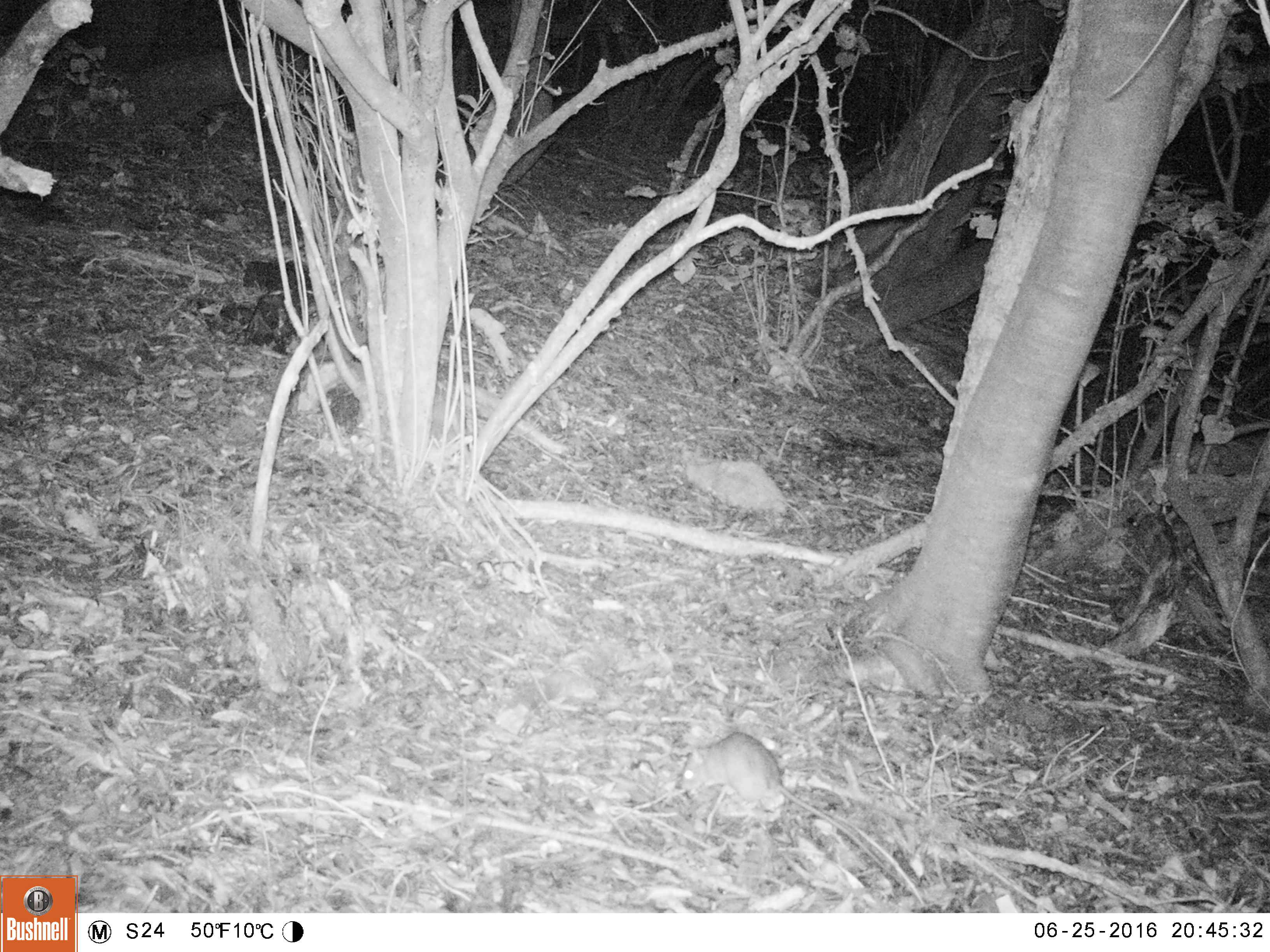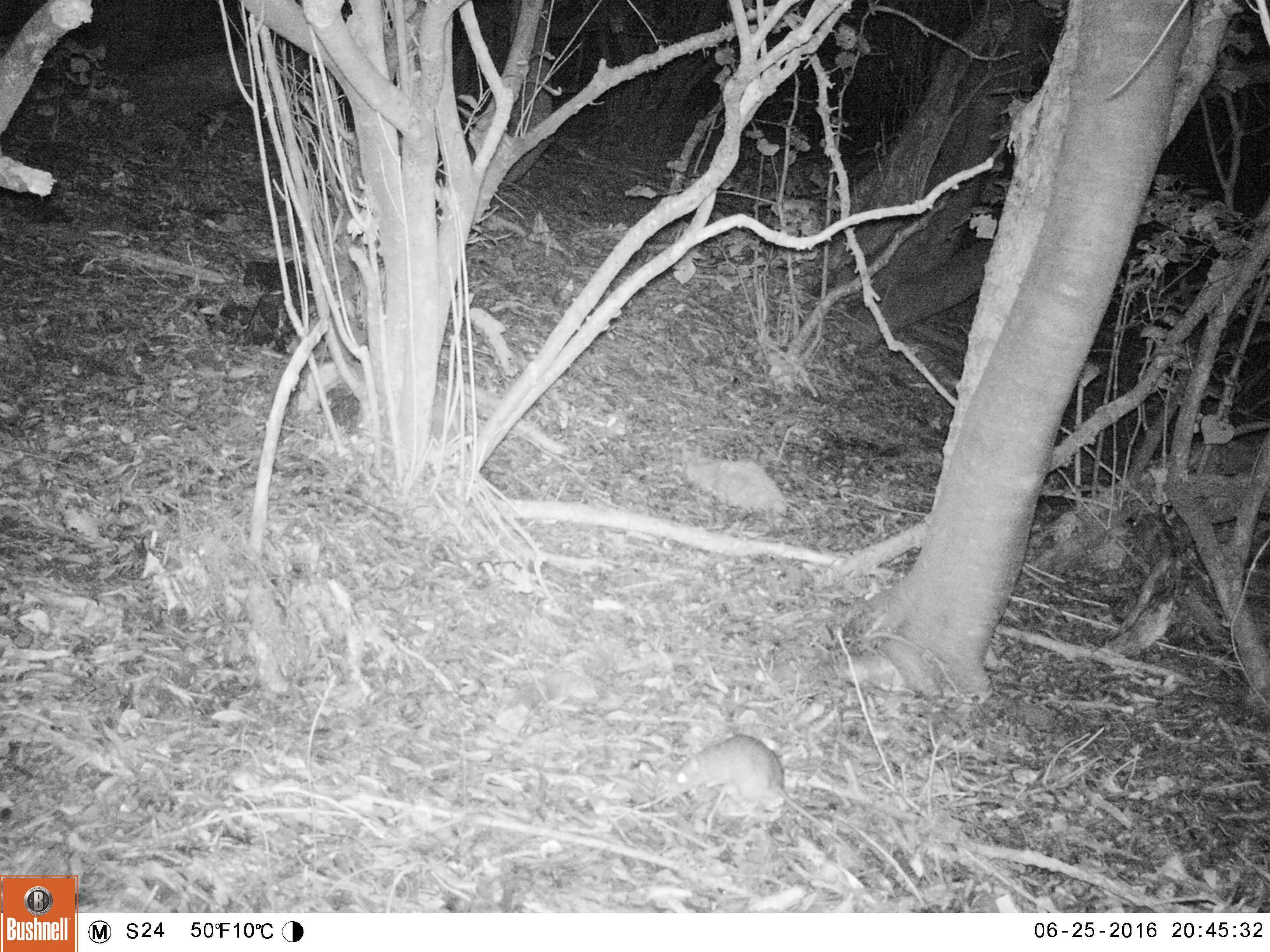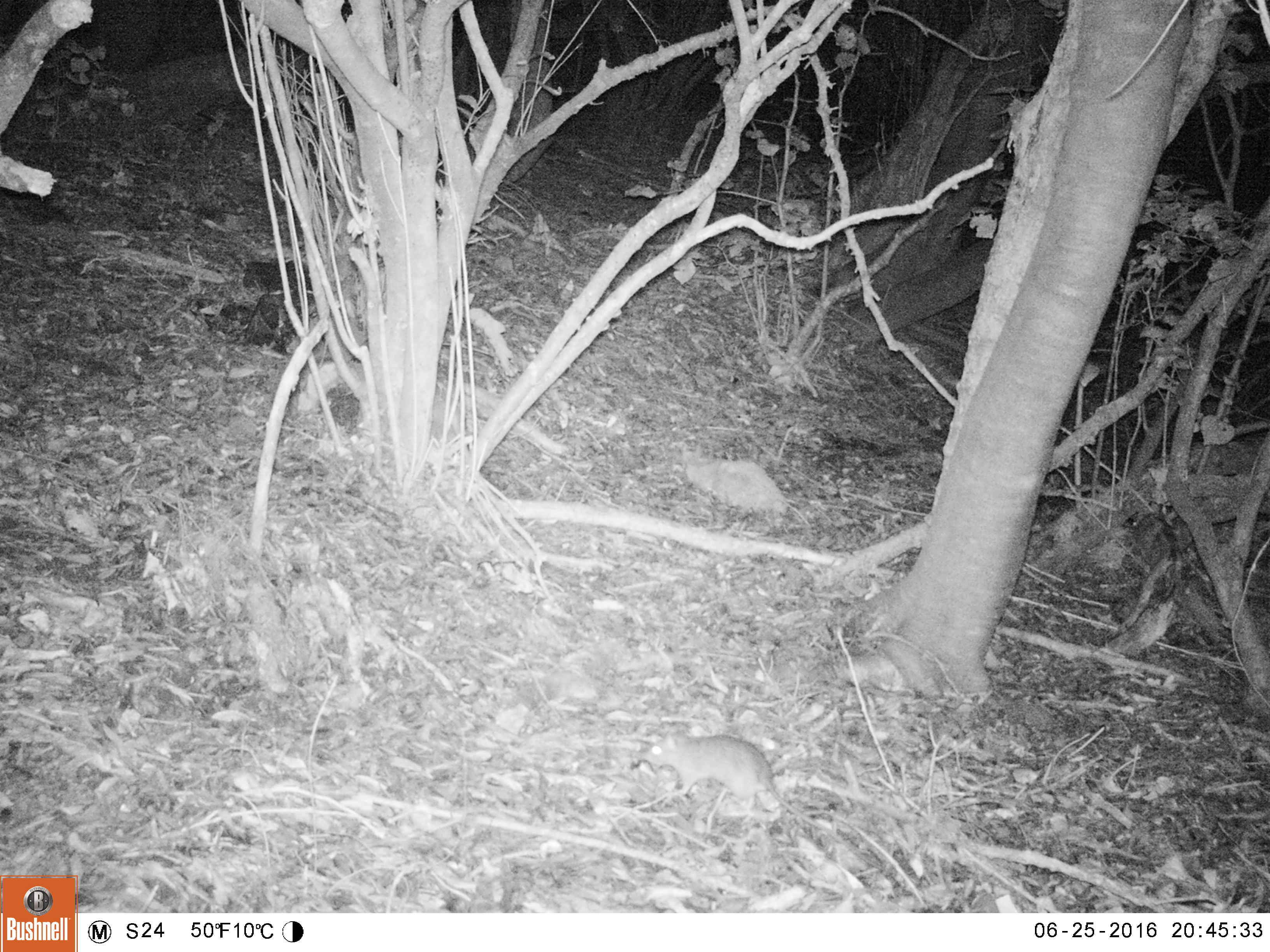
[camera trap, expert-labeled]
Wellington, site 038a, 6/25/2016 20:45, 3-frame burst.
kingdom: Animalia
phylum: Chordata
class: Mammalia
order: Rodentia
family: Muridae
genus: Rattus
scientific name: Rattus rattus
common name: ship rat